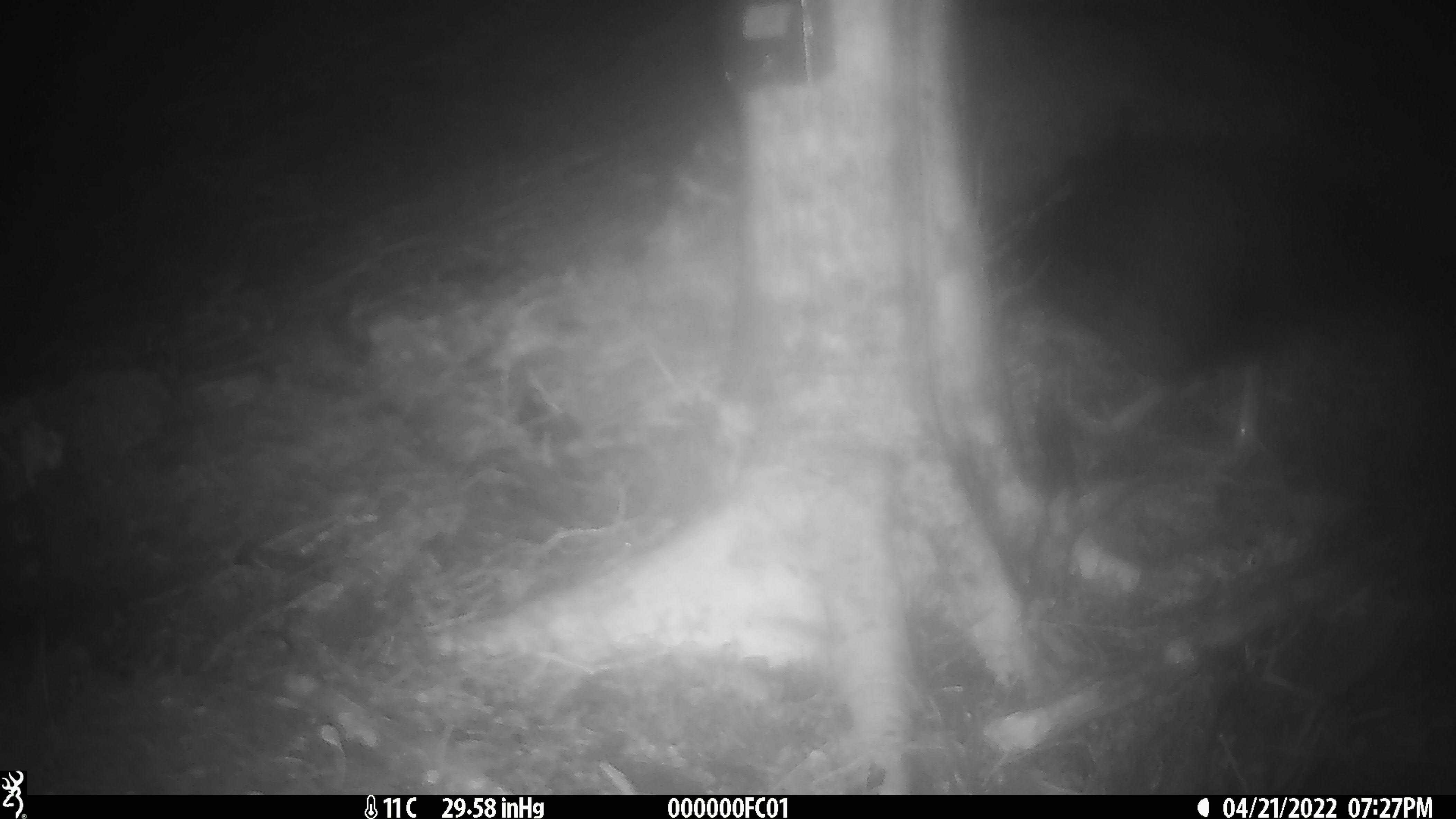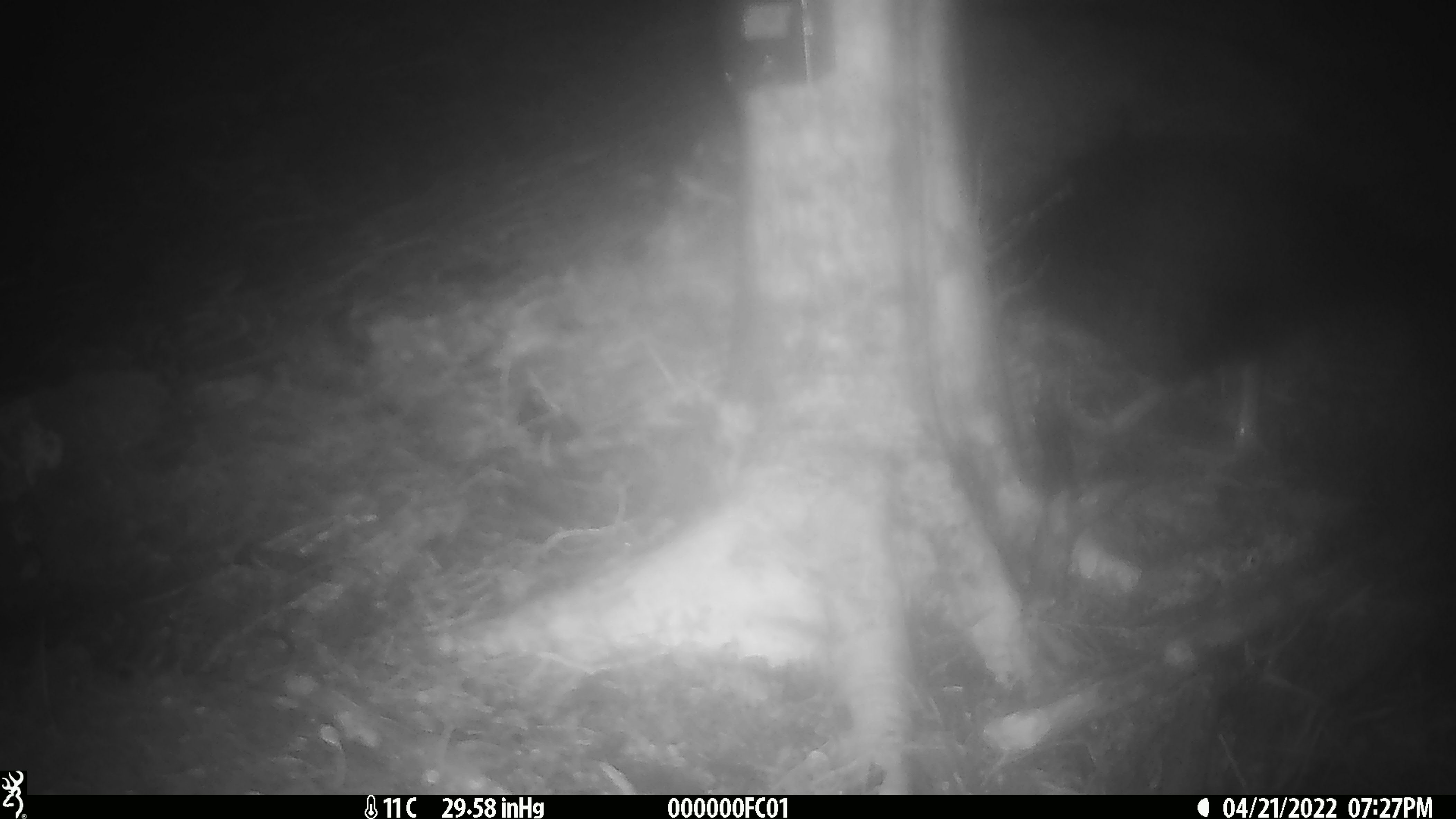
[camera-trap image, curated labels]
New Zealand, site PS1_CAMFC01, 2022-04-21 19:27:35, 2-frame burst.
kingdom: Animalia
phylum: Chordata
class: Aves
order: Gruiformes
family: Rallidae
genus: Gallirallus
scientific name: Gallirallus australis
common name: weka